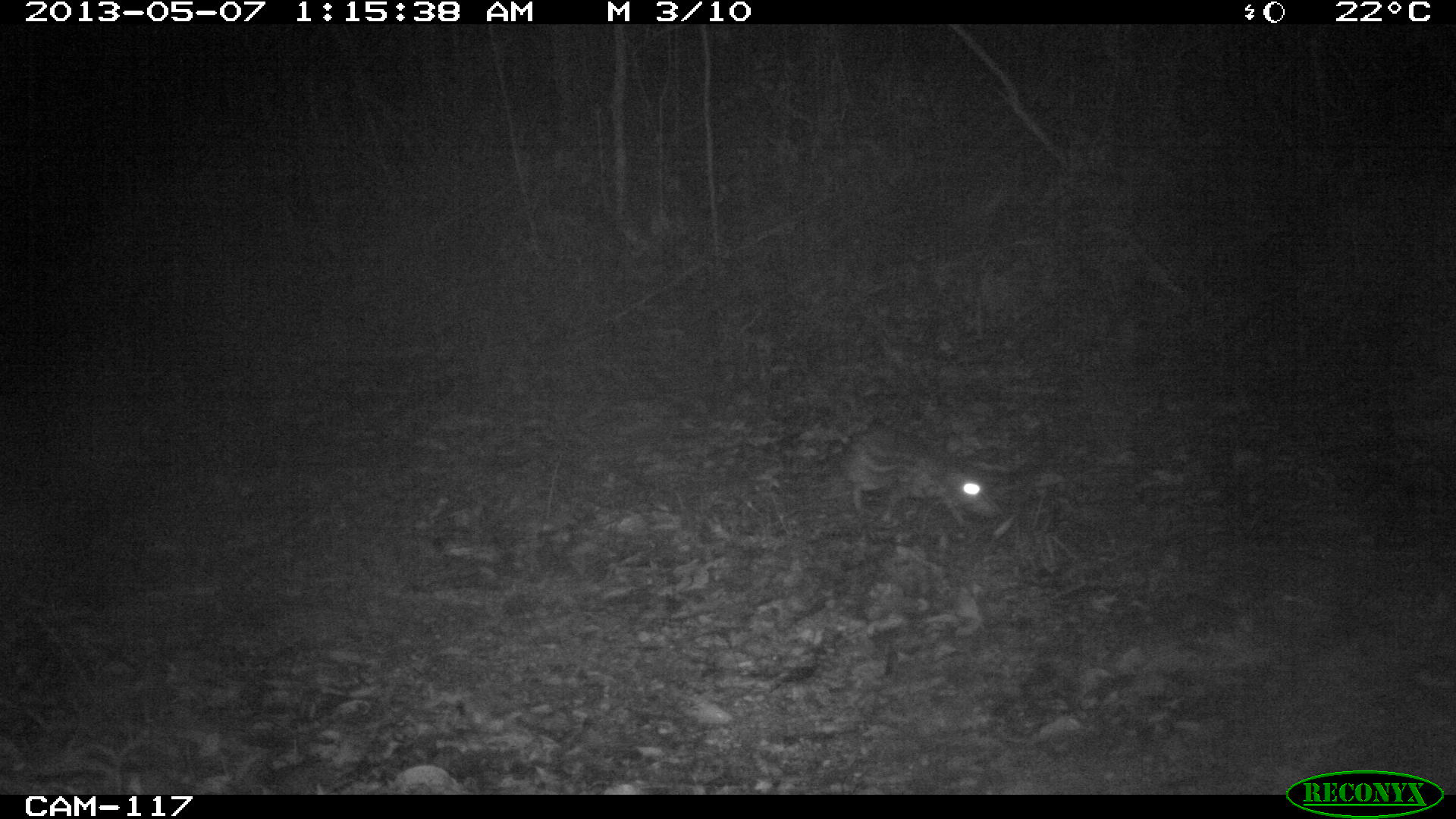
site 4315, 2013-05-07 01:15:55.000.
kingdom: Animalia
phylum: Chordata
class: Mammalia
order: Rodentia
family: Cuniculidae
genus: Cuniculus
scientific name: Cuniculus paca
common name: lowland paca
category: agouti paca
Agouti paca (lowland paca) (Cuniculus paca), count 1.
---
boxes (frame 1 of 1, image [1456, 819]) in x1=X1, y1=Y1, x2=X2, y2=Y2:
agouti paca: x1=837, y1=436, x2=1004, y2=527